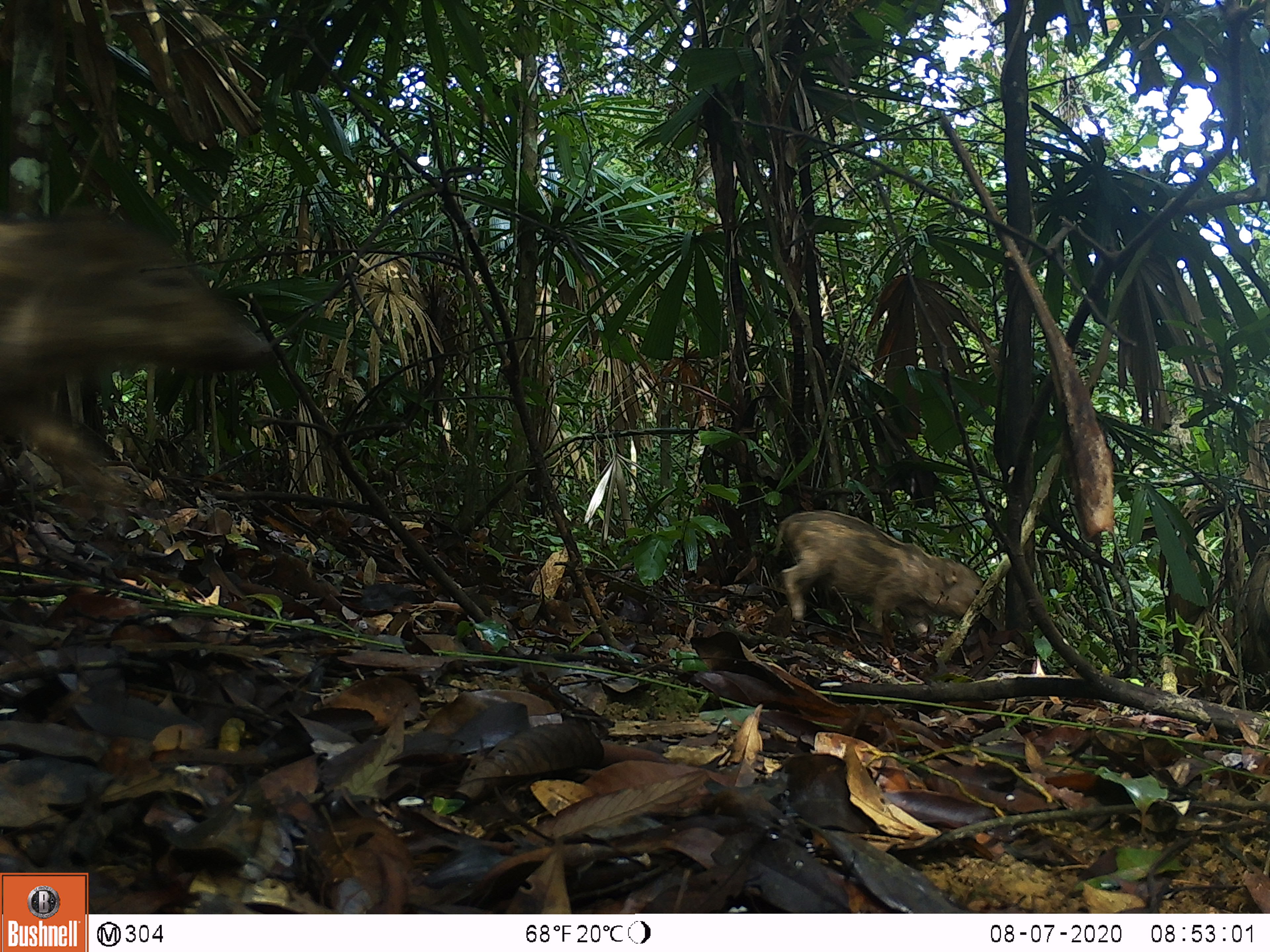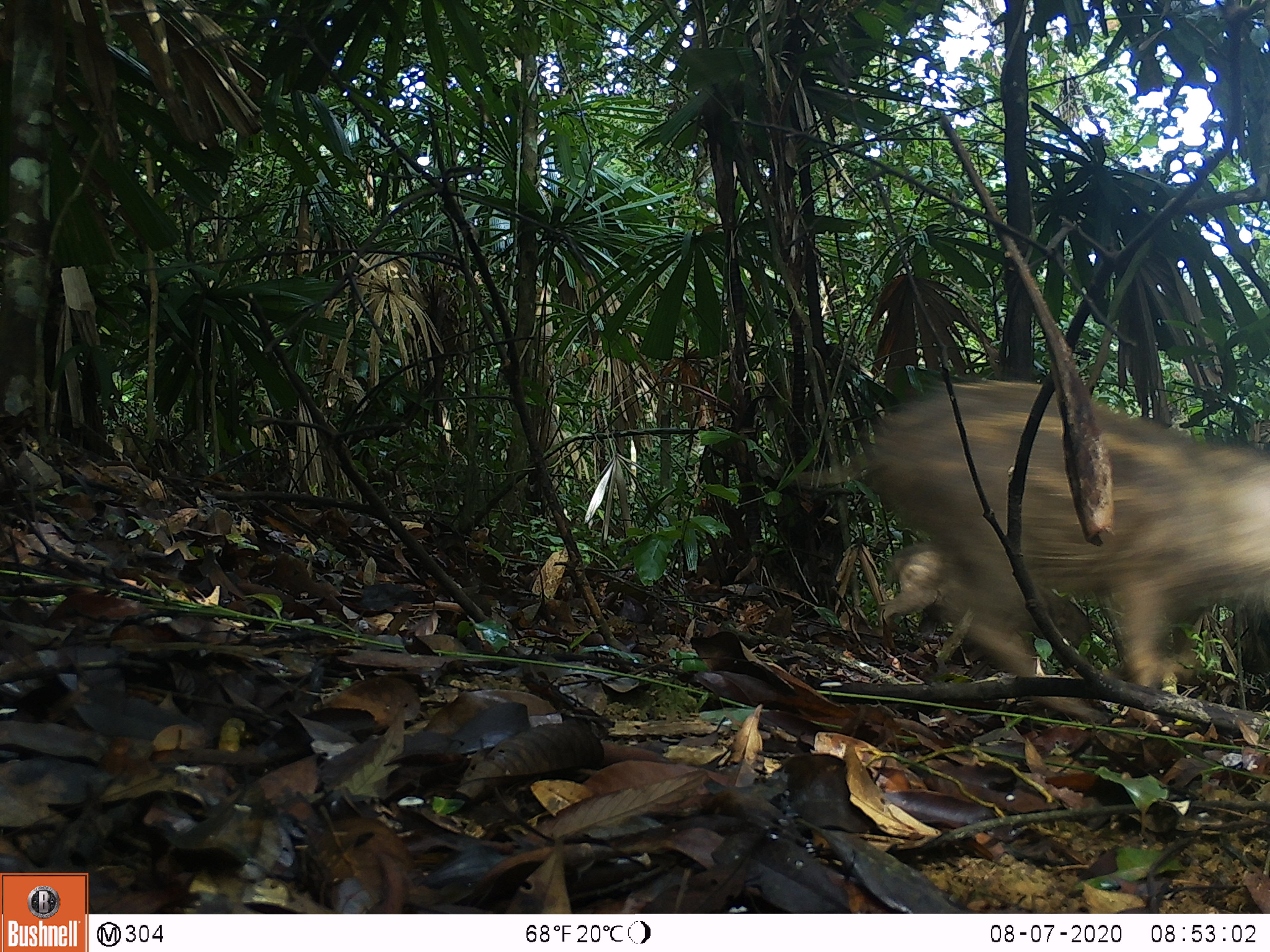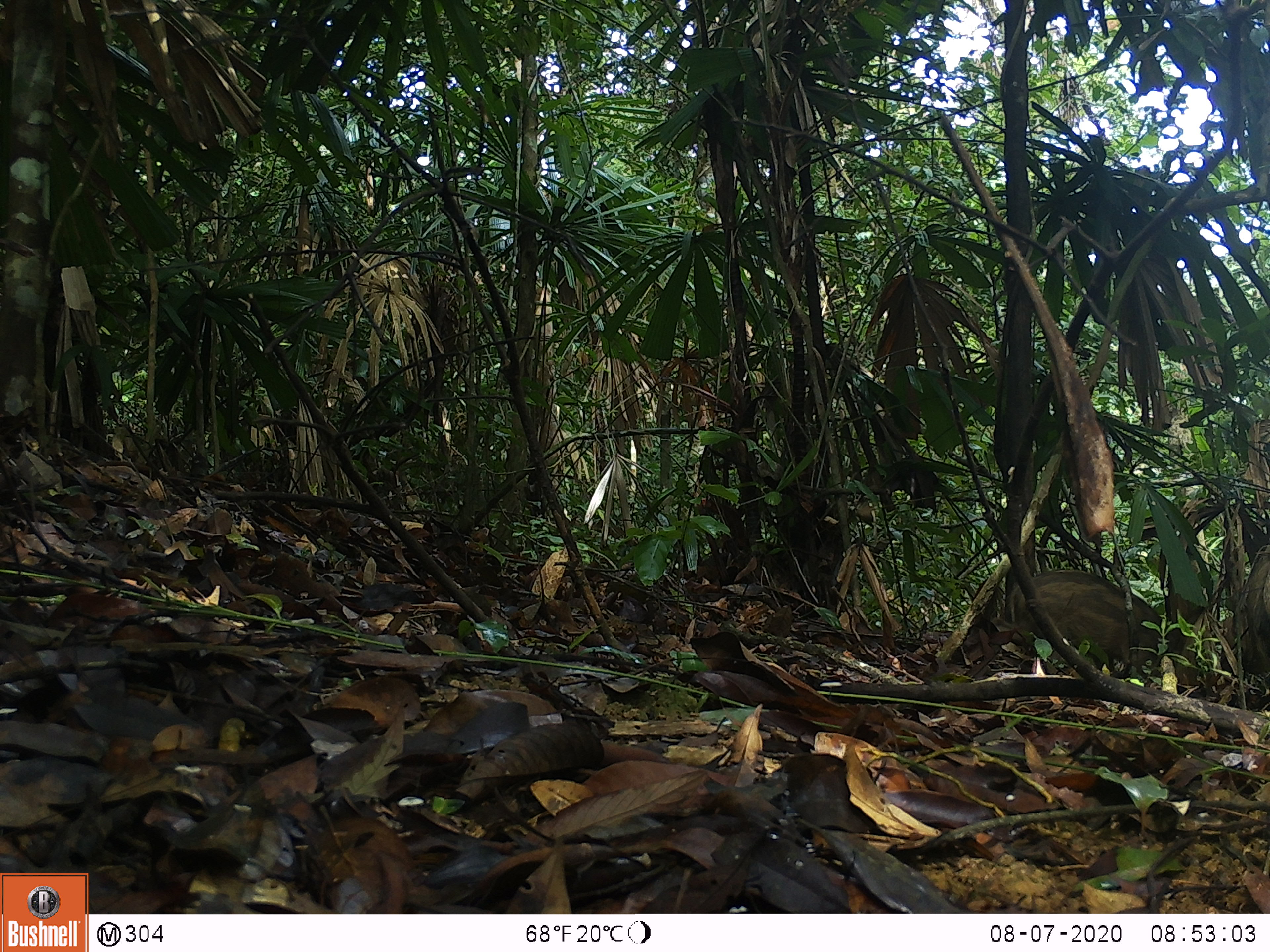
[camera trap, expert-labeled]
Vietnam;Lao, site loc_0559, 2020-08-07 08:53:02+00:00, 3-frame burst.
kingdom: Animalia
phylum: Chordata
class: Mammalia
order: Artiodactyla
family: Suidae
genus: Sus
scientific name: Sus scrofa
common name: eurasian wild pig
Eurasian wild pig (Sus scrofa). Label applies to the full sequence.